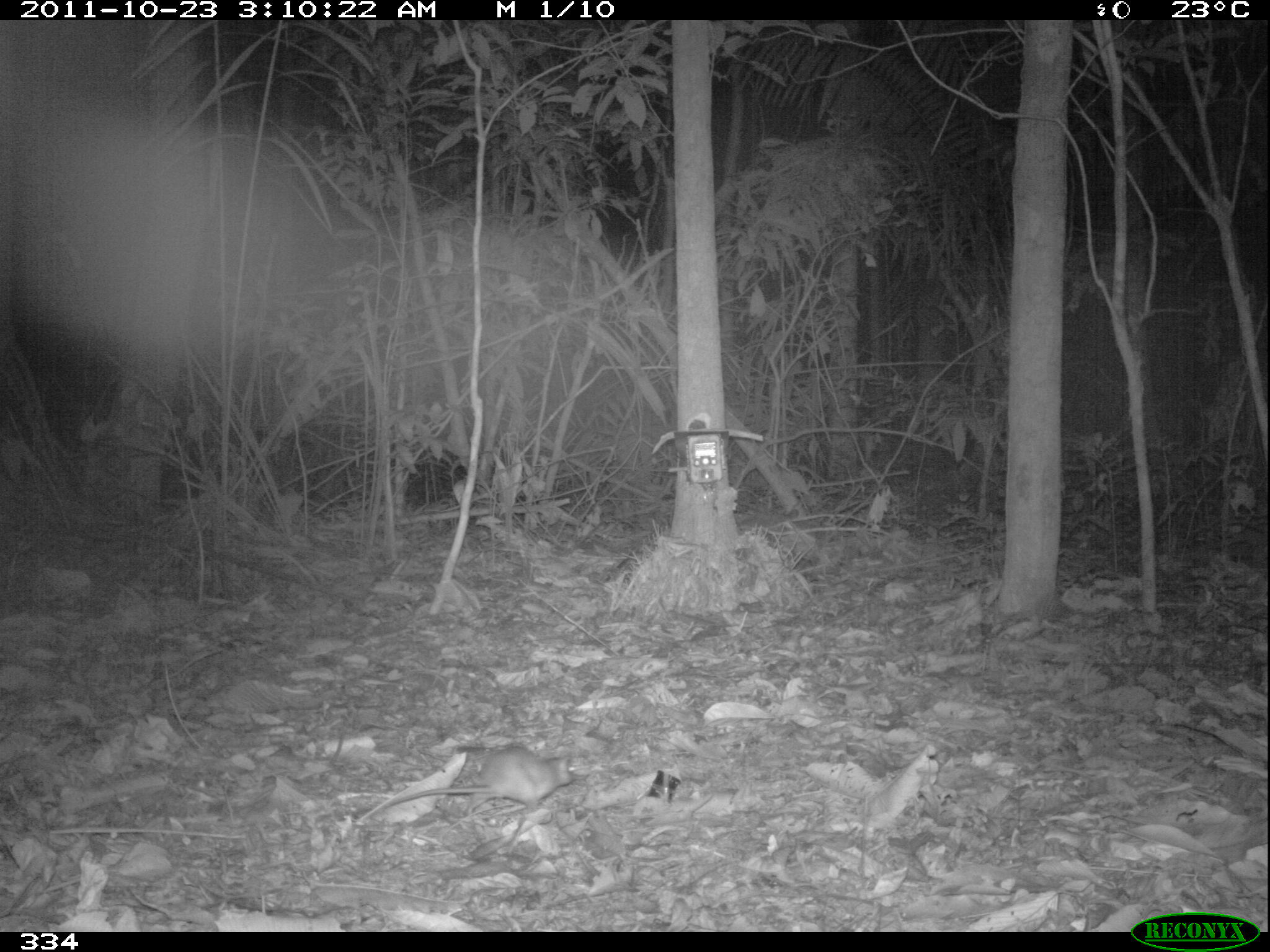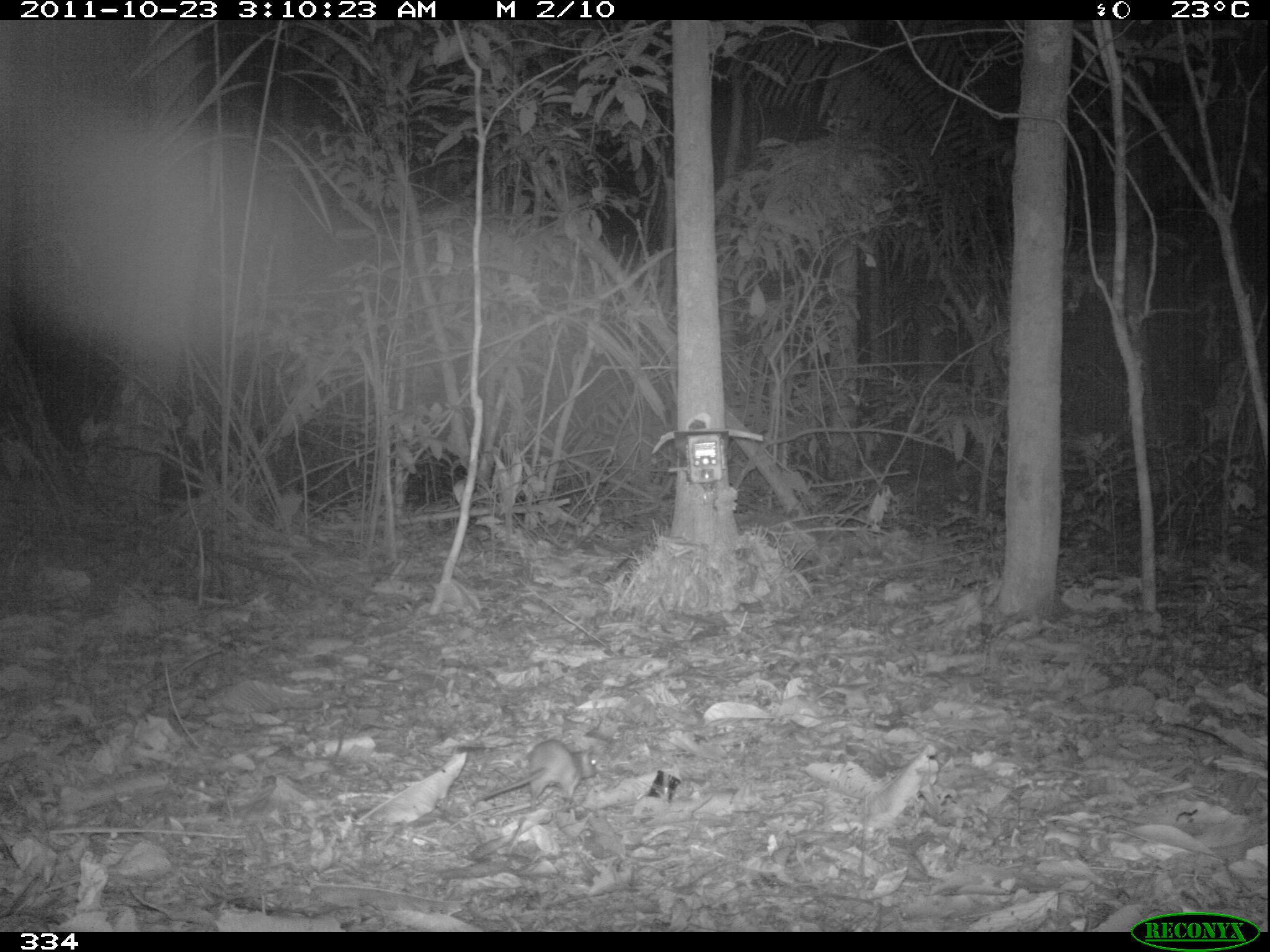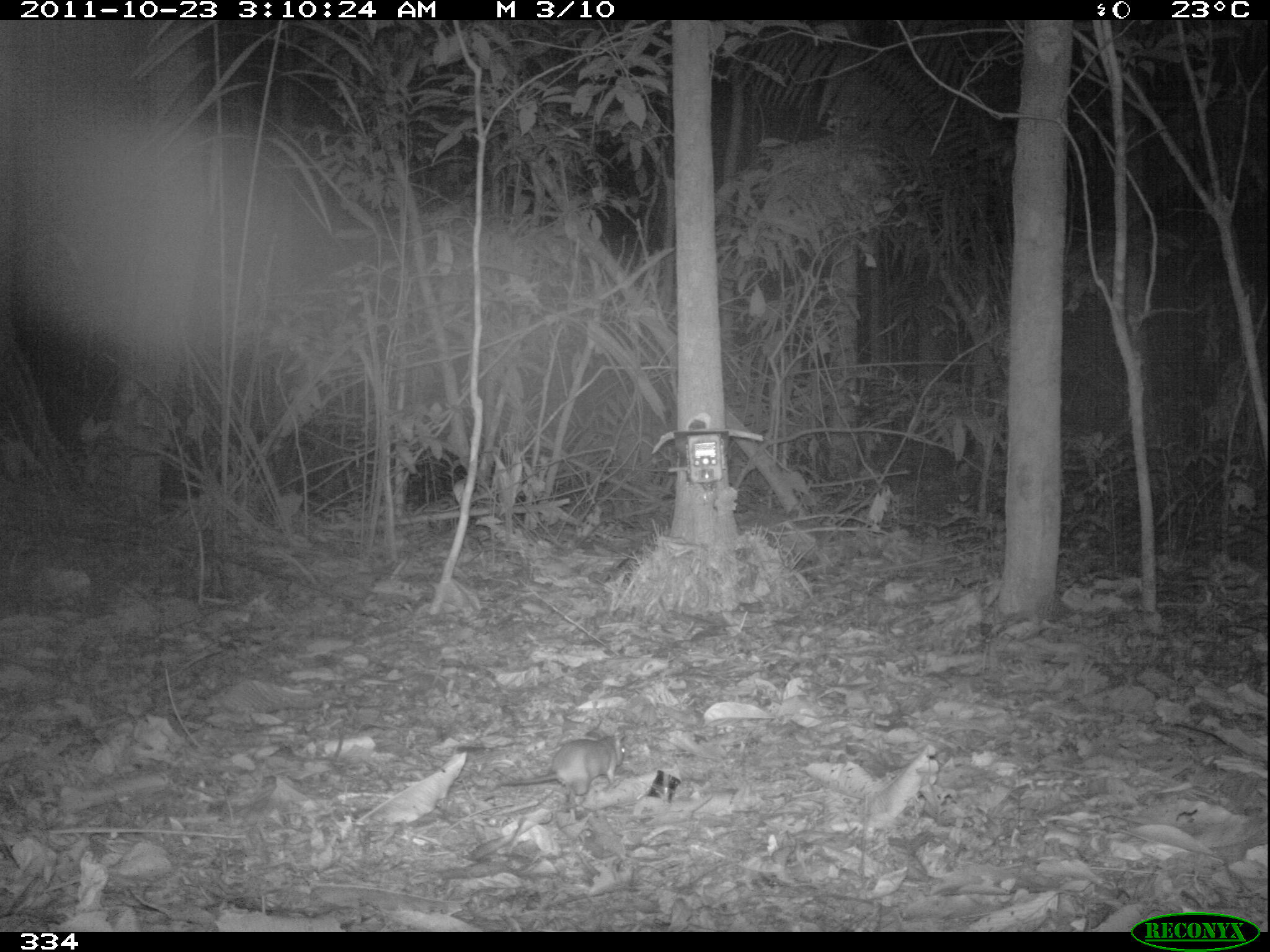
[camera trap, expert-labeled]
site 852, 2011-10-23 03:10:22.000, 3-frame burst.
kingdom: Animalia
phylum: Chordata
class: Mammalia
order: Rodentia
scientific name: Rodentia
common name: rodents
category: unknown rodent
Unknown rodent (rodents) (Rodentia).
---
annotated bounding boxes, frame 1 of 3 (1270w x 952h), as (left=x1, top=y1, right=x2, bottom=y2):
unknown rodent: (left=356, top=748, right=580, bottom=820)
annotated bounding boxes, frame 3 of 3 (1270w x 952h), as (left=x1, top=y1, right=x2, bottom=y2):
unknown rodent: (left=497, top=725, right=626, bottom=795)